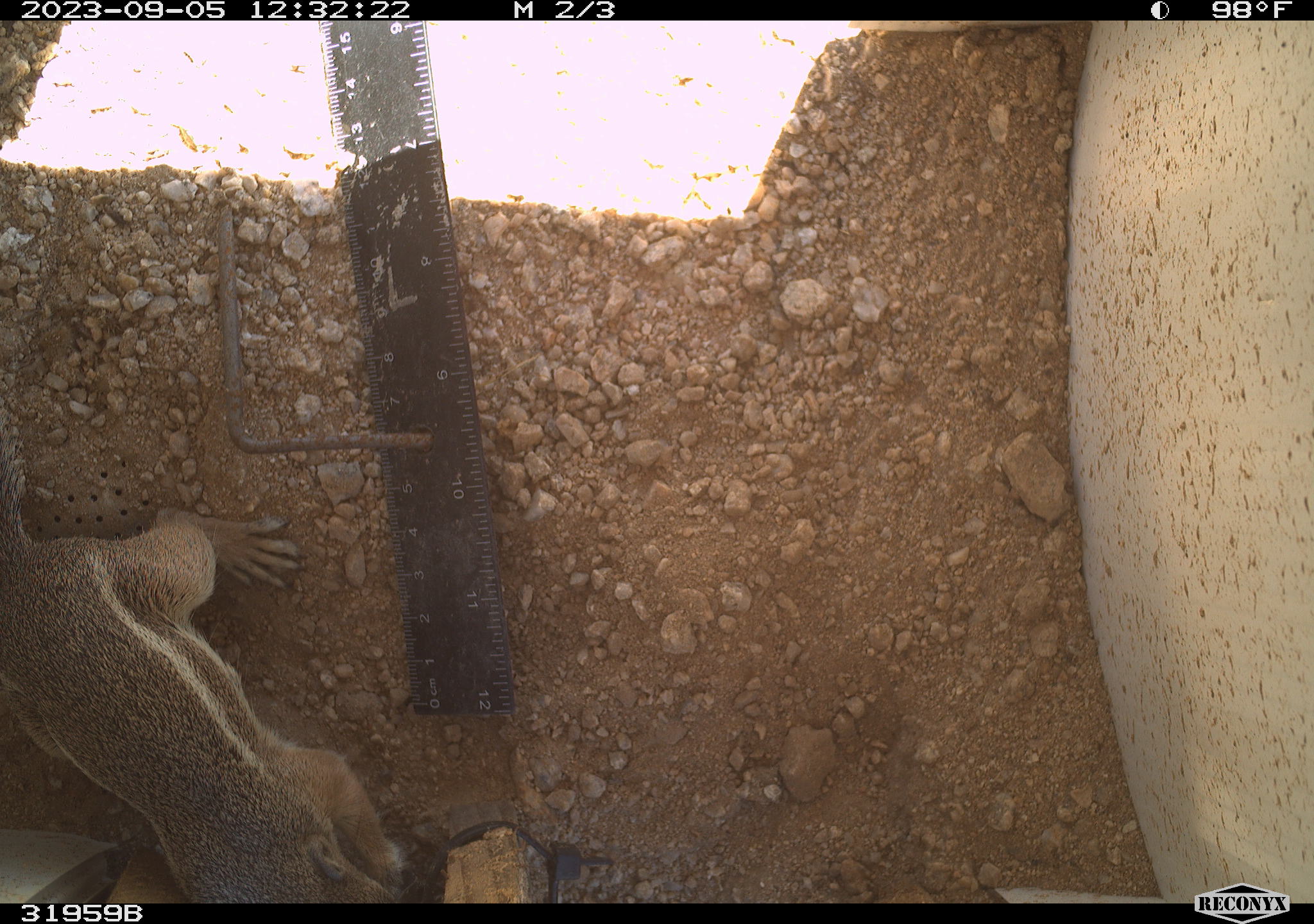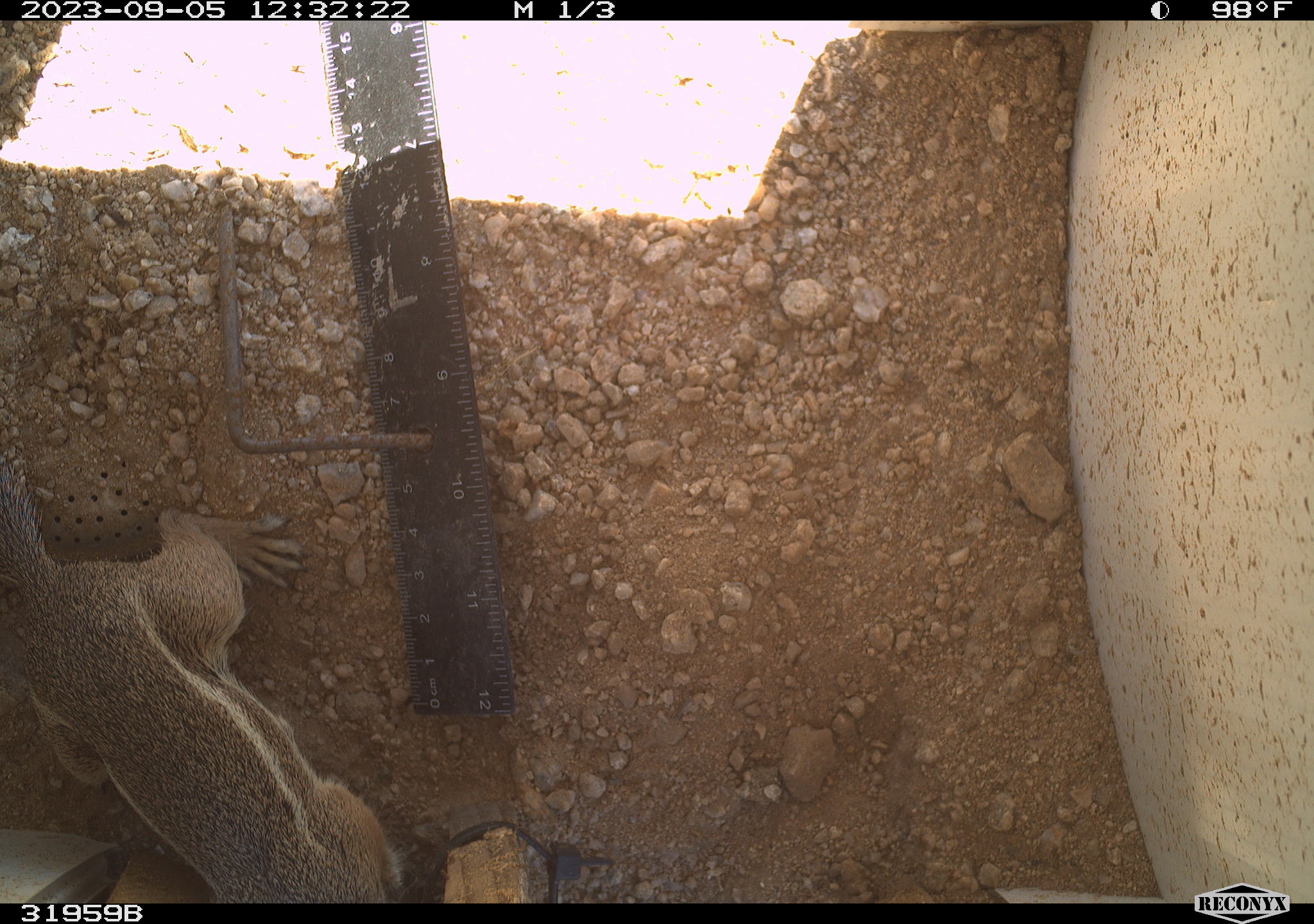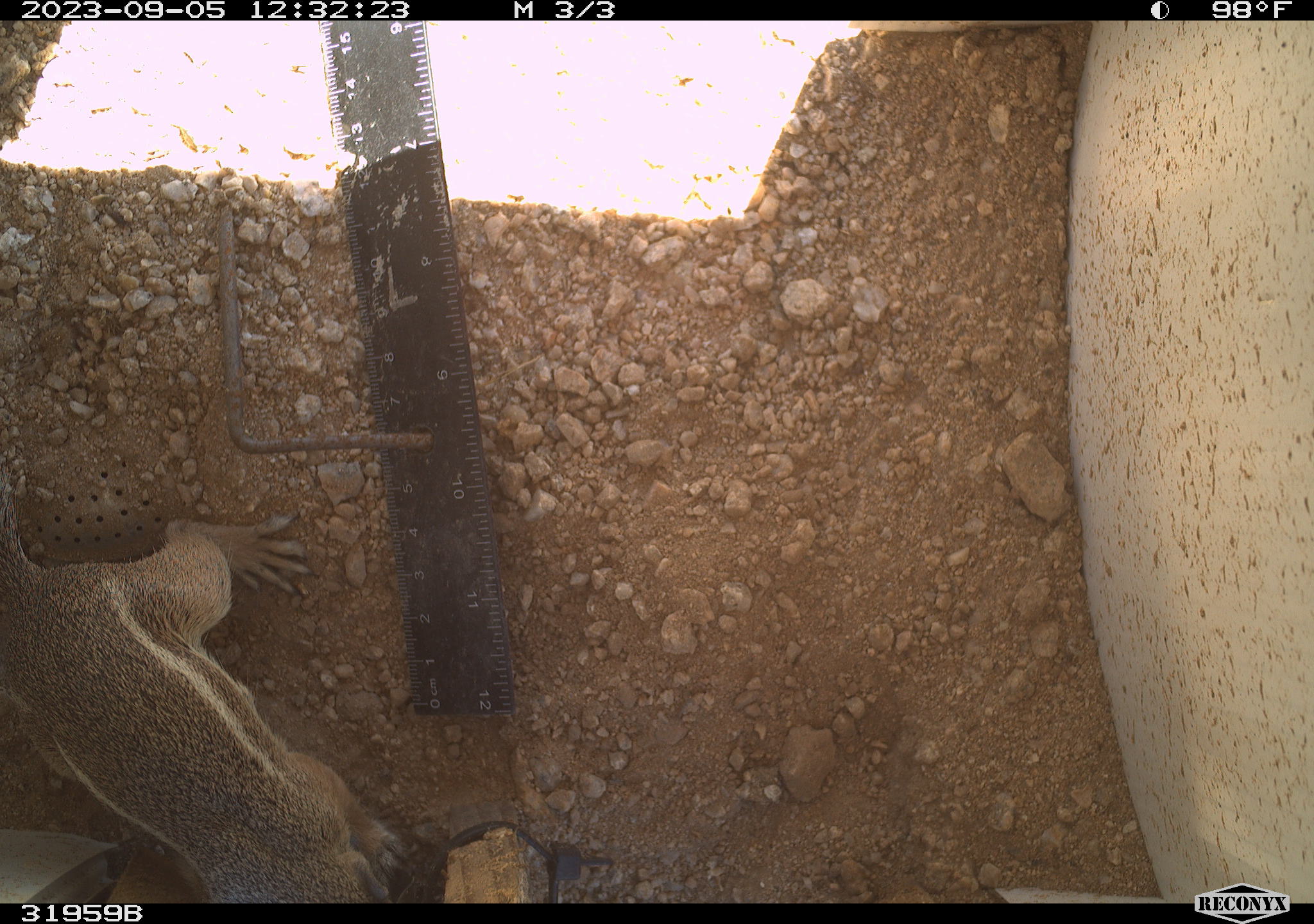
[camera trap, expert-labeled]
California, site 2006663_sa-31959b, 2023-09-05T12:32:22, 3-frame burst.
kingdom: Animalia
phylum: Chordata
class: Mammalia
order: Rodentia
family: Sciuridae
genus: Ammospermophilus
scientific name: Ammospermophilus leucurus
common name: white-tailed antelope squirrel